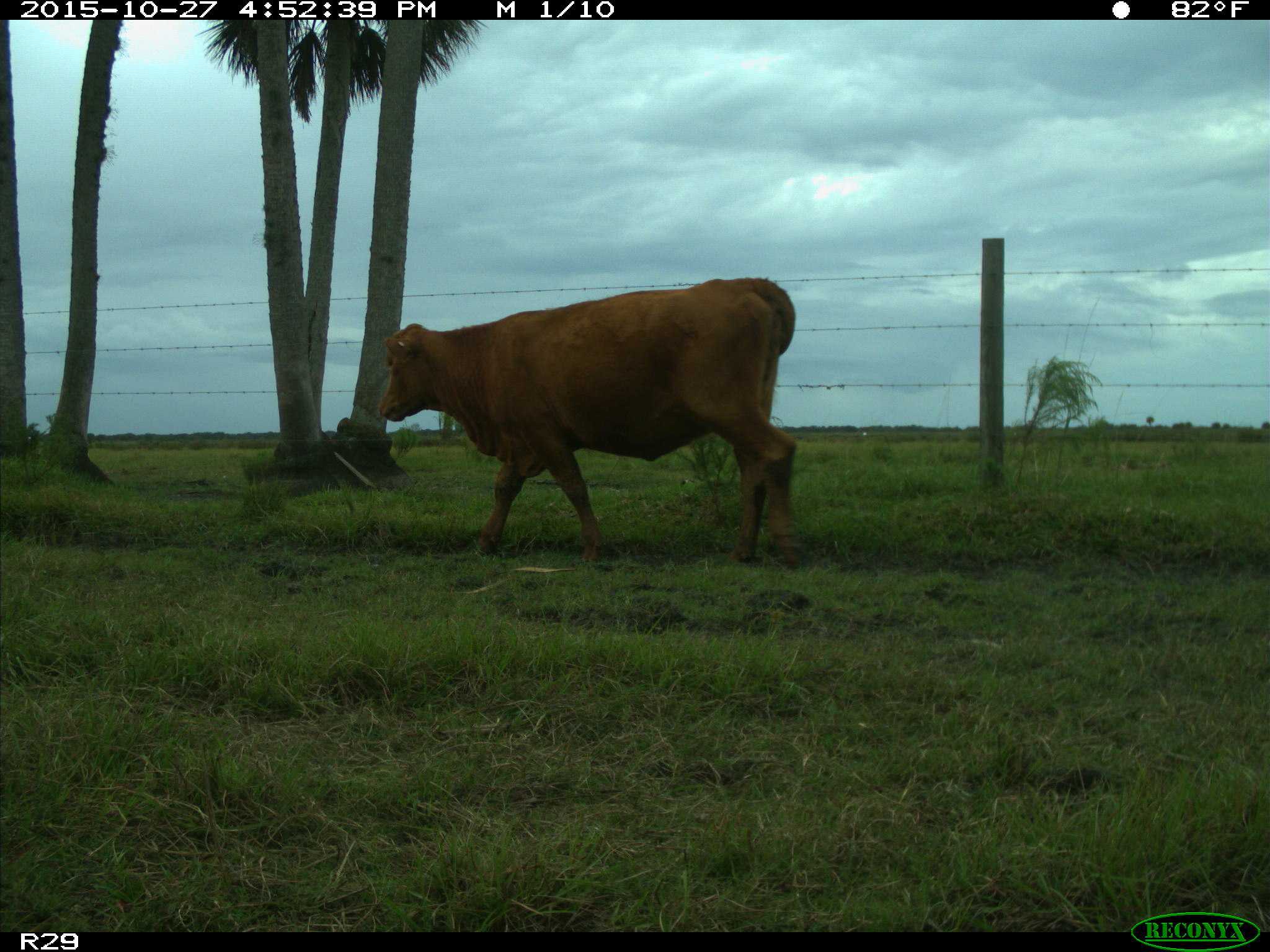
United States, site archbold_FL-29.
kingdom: Animalia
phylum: Chordata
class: Mammalia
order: Artiodactyla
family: Bovidae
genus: Bos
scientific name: Bos taurus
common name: domestic cow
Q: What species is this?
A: Bos taurus (domestic cow).